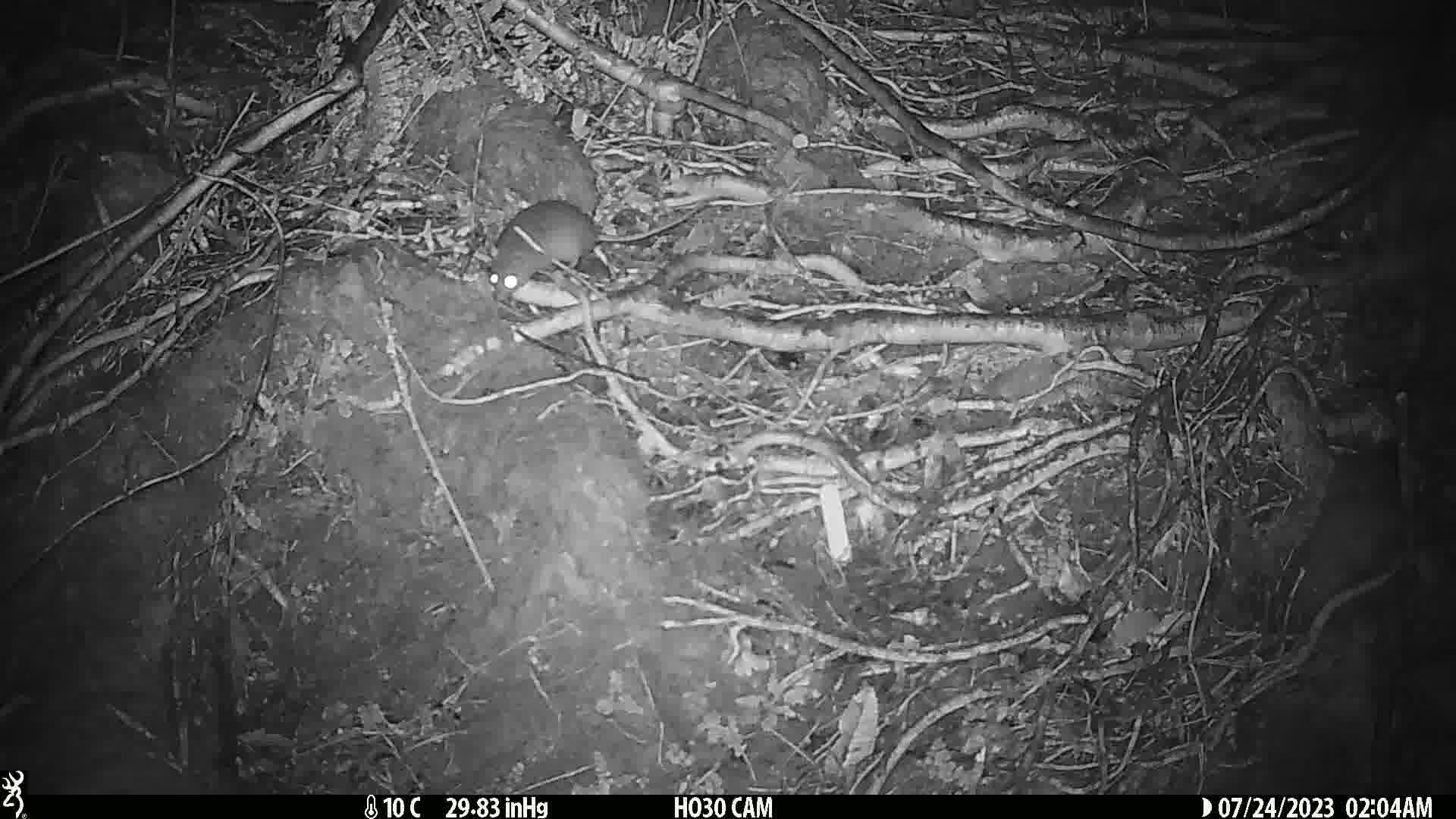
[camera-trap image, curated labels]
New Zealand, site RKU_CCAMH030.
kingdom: Animalia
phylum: Chordata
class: Mammalia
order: Rodentia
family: Muridae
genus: Rattus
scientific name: Rattus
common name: rat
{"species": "rat (Rattus)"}